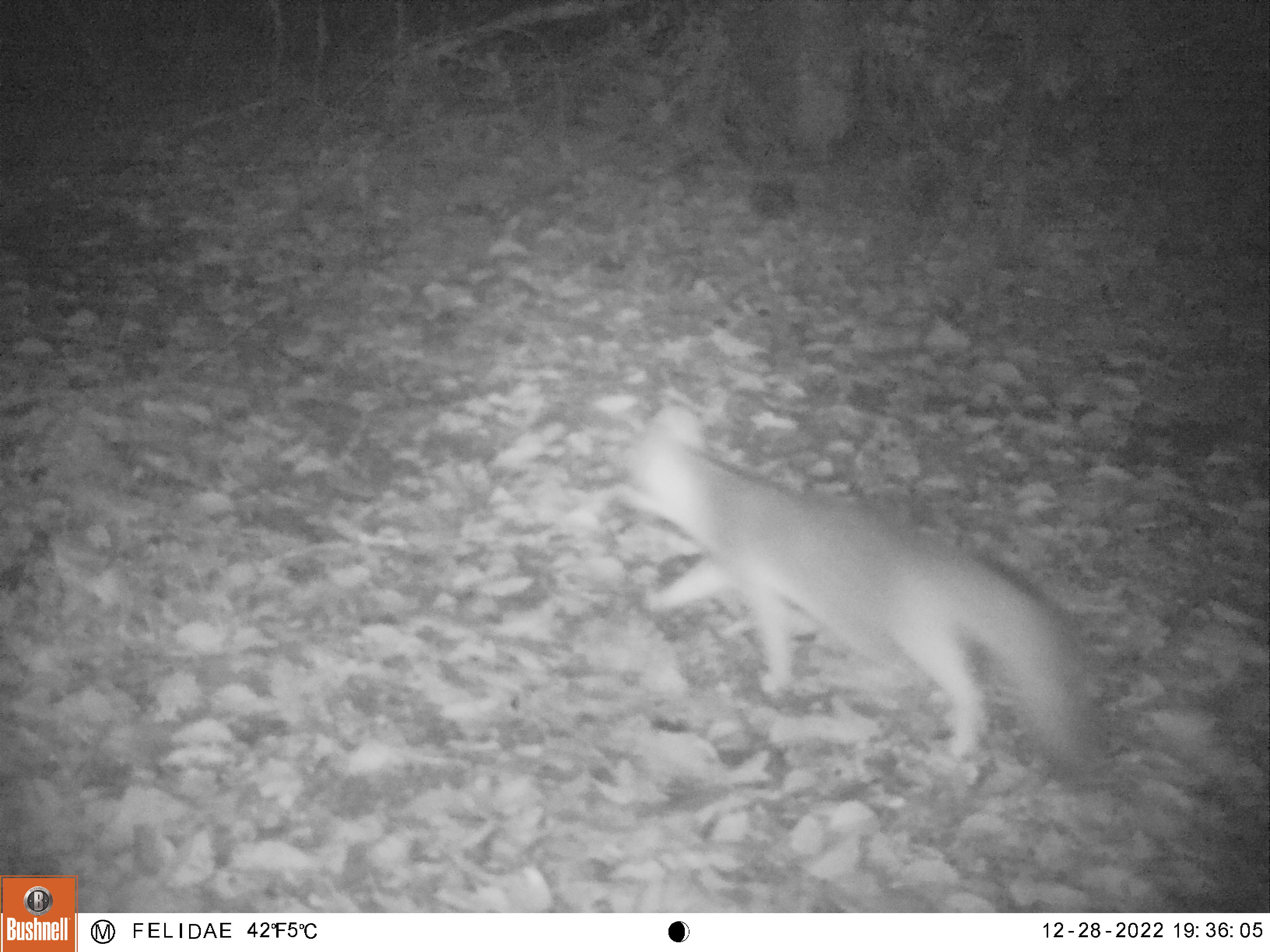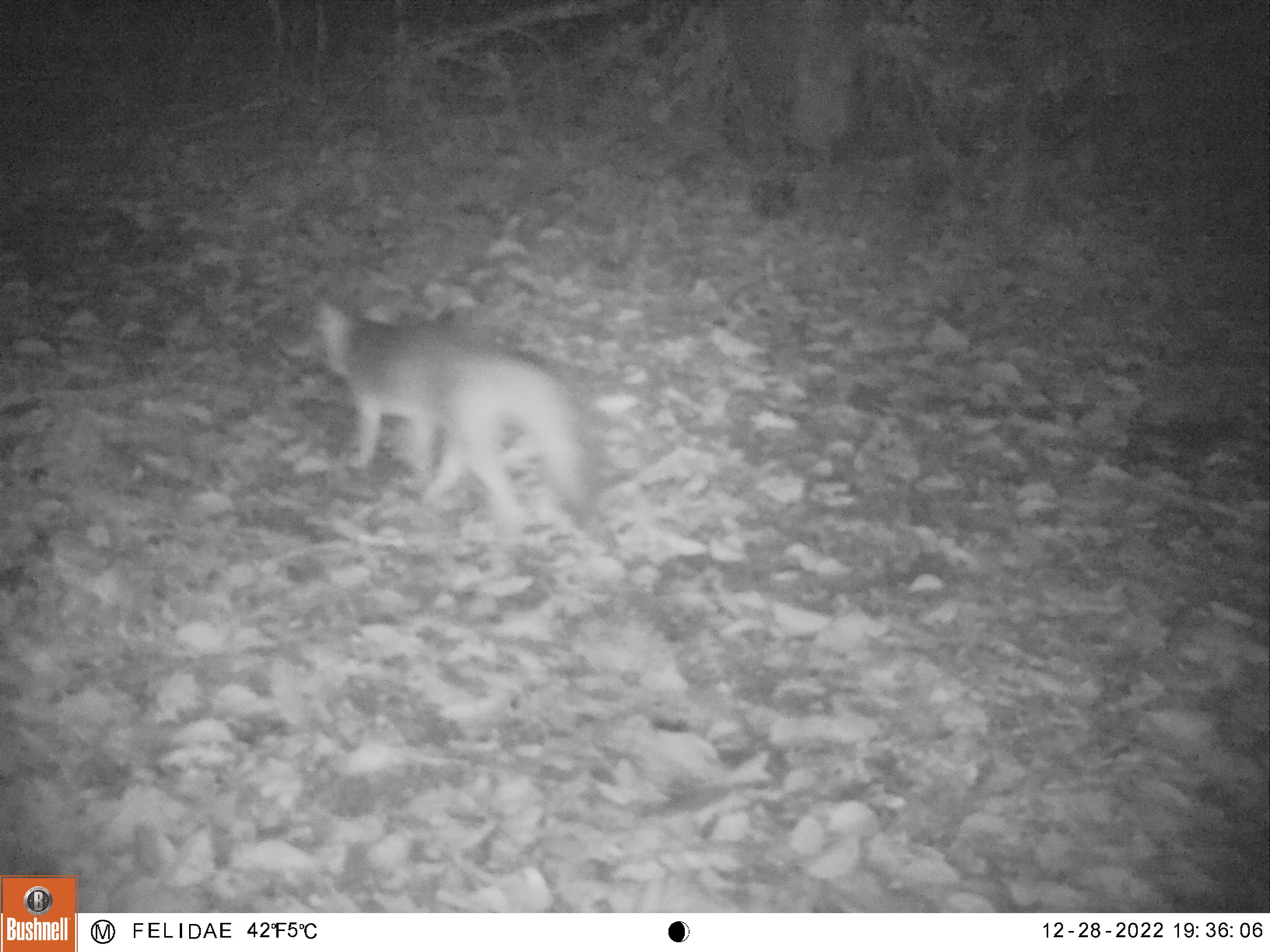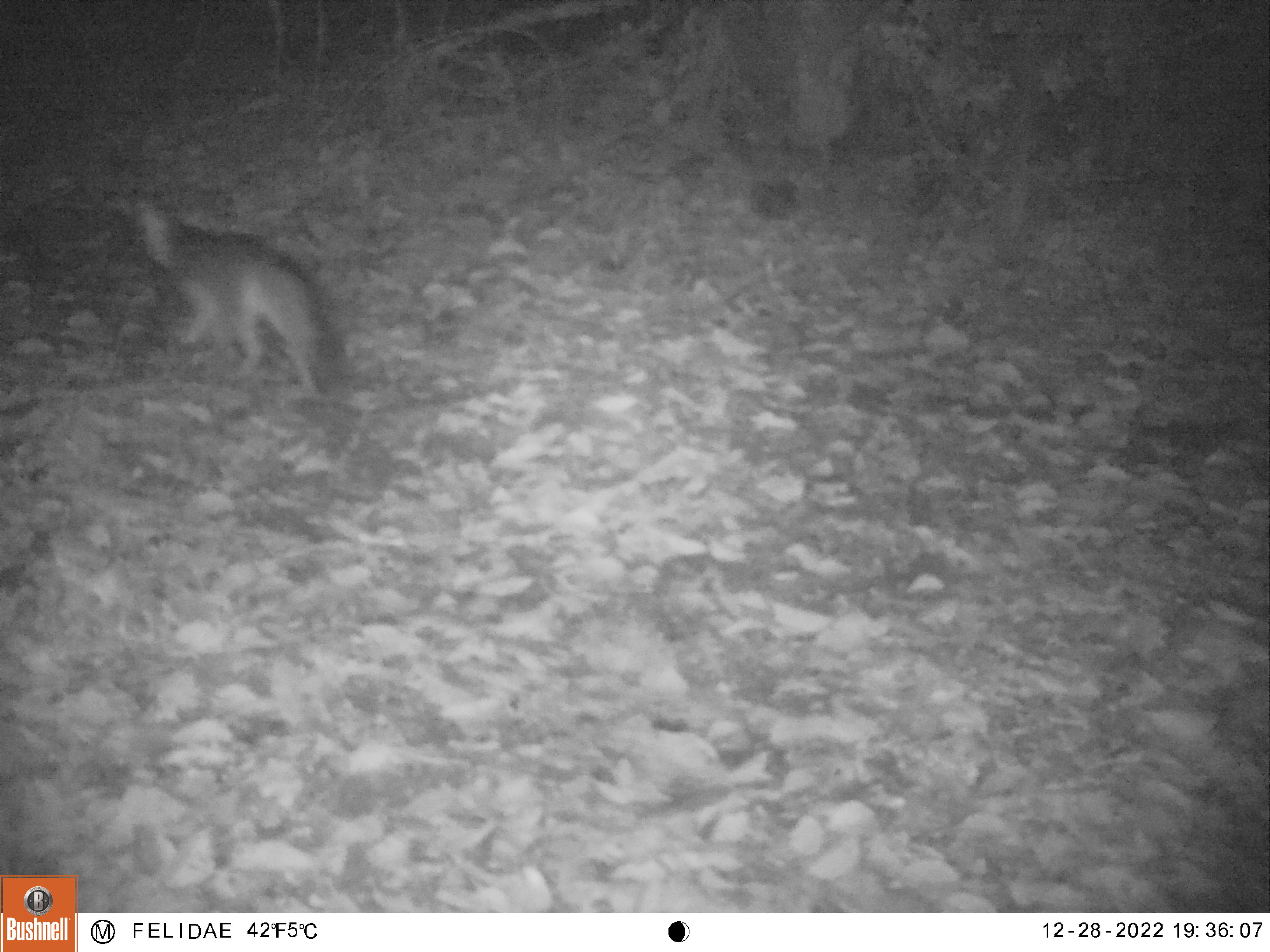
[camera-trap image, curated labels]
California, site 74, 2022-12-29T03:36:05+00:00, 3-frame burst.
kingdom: Animalia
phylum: Chordata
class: Mammalia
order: Carnivora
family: Canidae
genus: Urocyon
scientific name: Urocyon cinereoargenteus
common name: gray fox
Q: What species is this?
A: Gray fox (Urocyon cinereoargenteus).